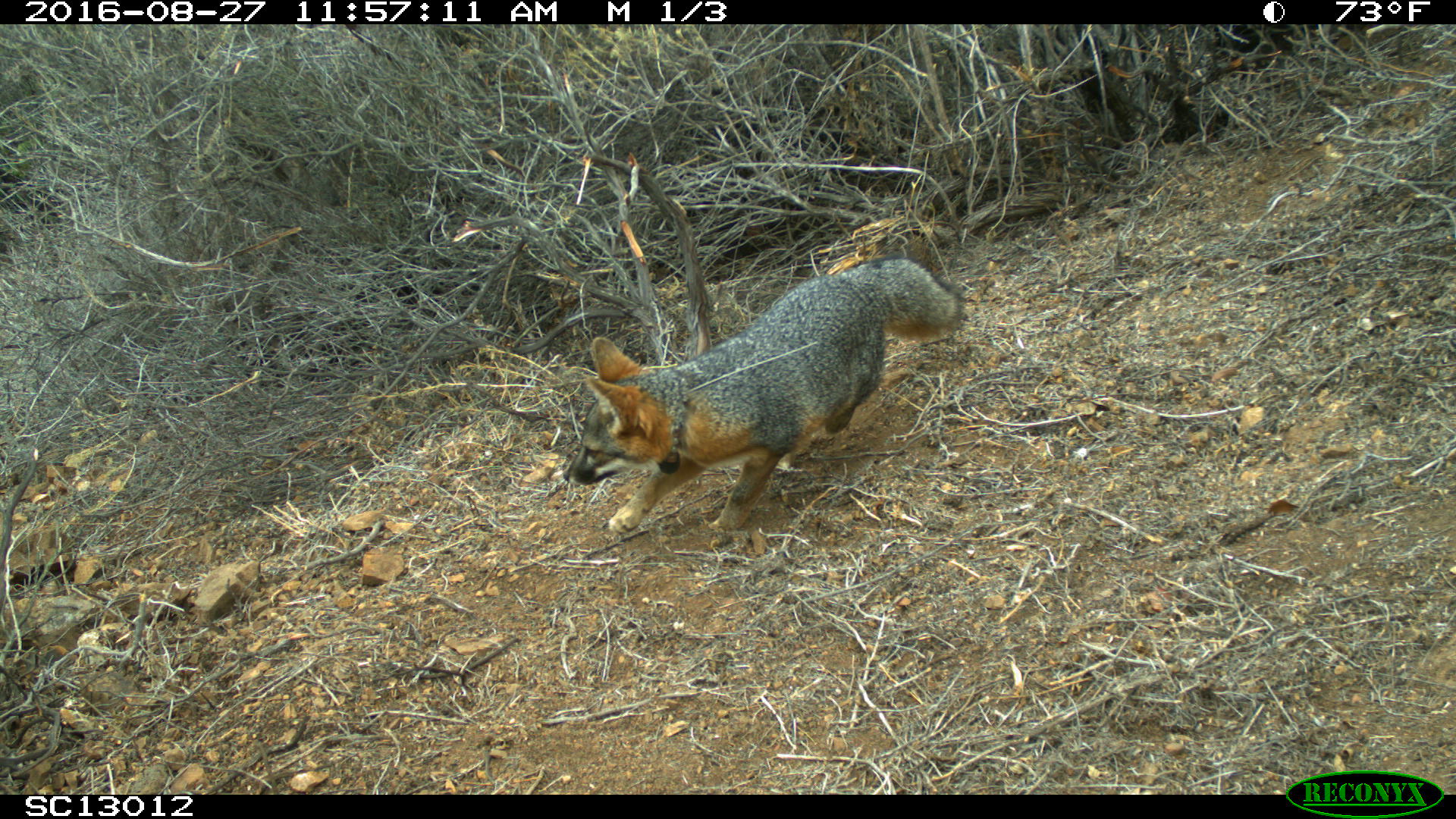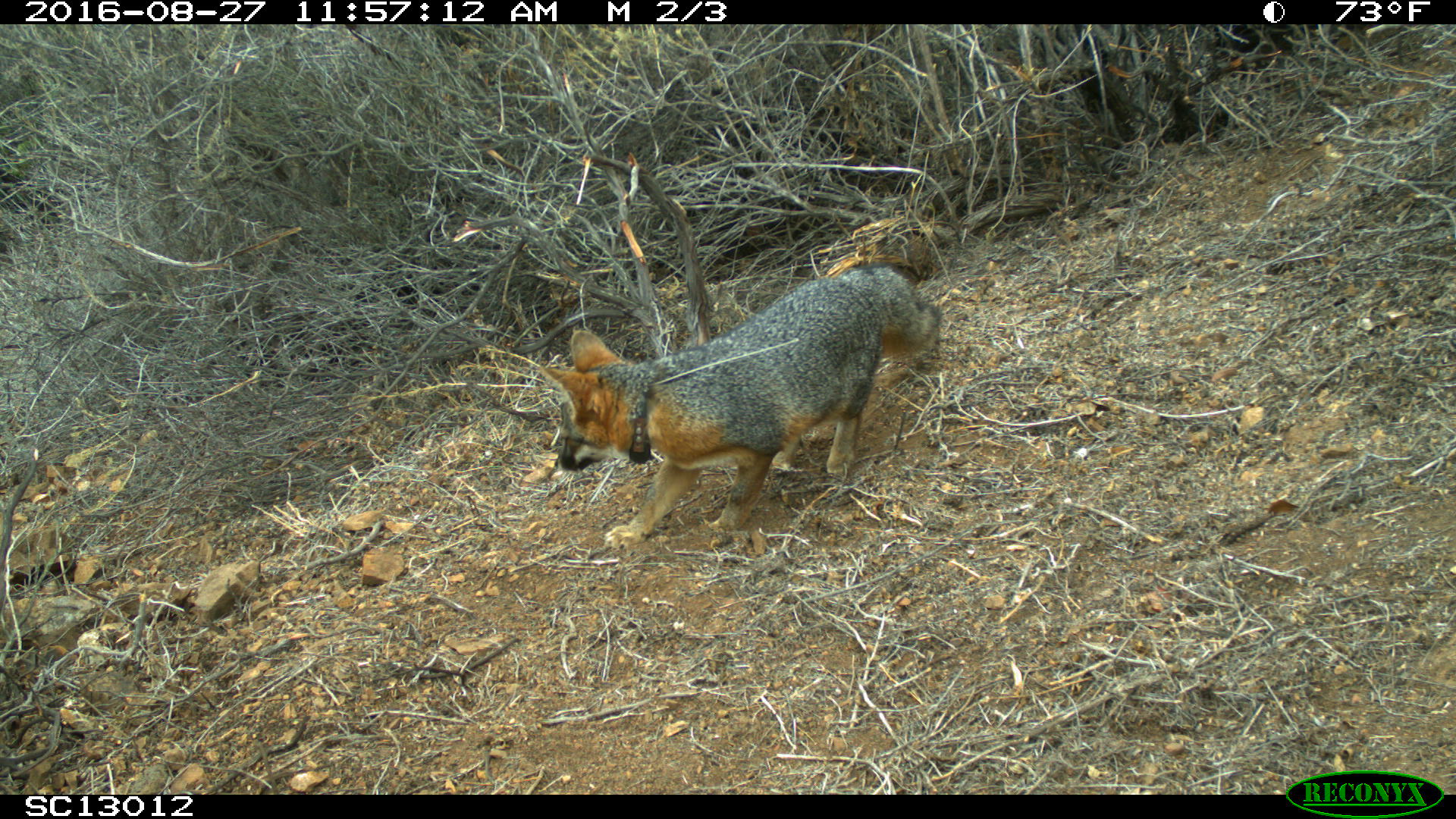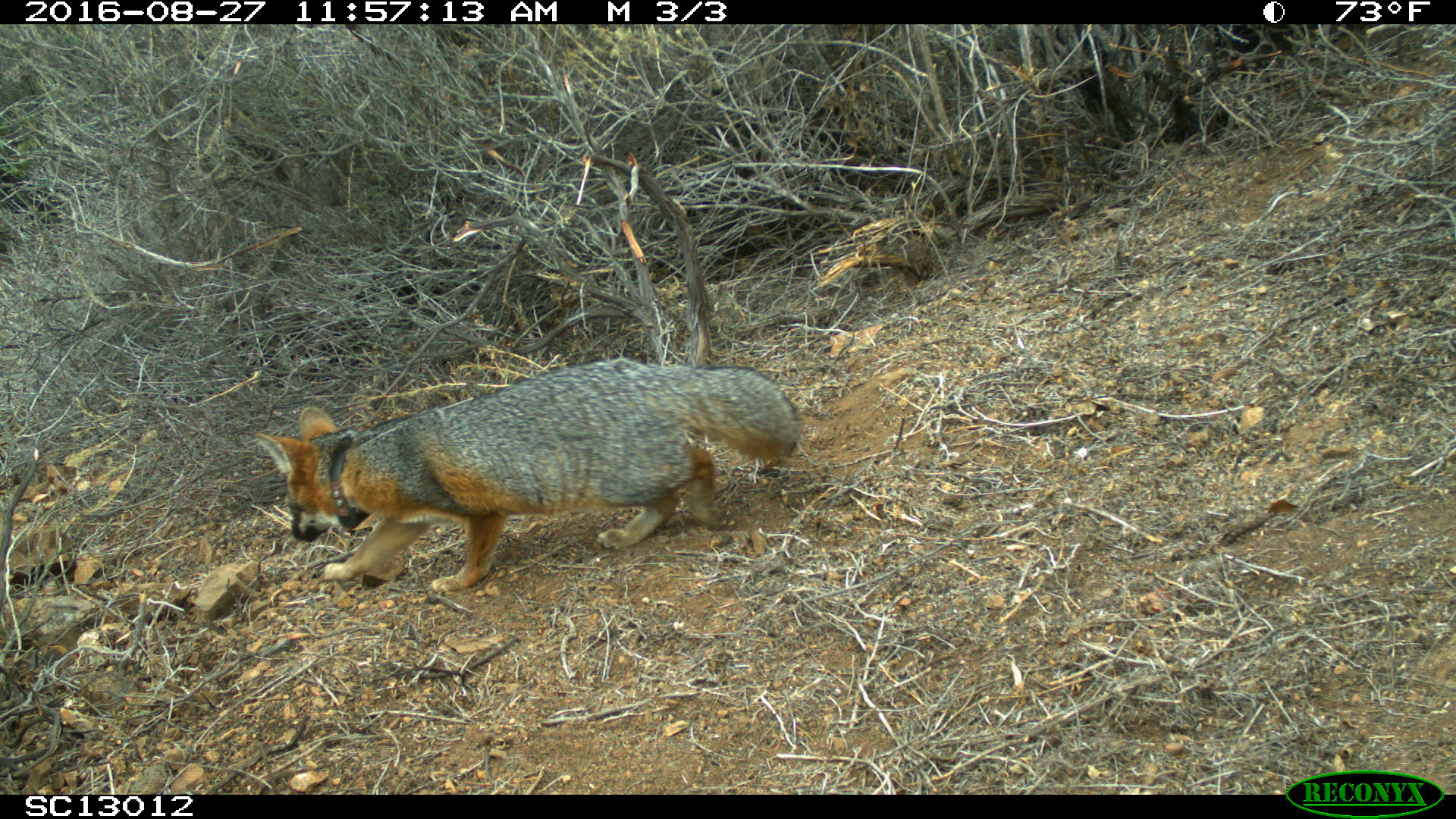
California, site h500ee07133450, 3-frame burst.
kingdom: Animalia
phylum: Chordata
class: Mammalia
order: Carnivora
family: Canidae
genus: Urocyon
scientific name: Urocyon littoralis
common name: island fox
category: fox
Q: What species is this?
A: Fox (island fox) (Urocyon littoralis).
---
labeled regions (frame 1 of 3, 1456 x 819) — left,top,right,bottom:
fox: 562,255,965,535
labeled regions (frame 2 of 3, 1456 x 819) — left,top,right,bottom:
fox: 544,264,941,540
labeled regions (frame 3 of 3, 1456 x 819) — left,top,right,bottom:
fox: 252,356,800,592